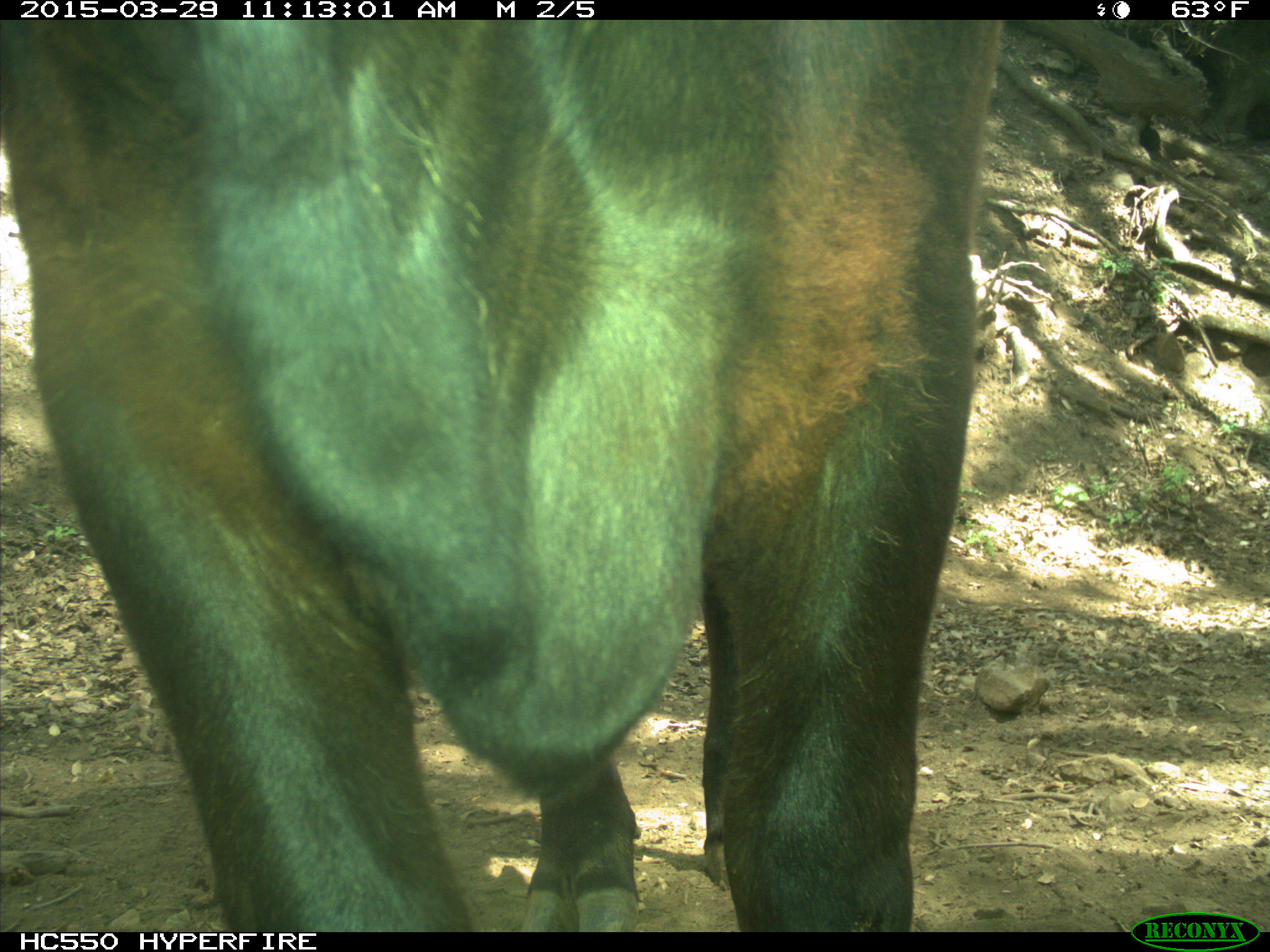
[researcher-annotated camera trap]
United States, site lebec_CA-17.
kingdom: Animalia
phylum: Chordata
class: Mammalia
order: Artiodactyla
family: Bovidae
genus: Bos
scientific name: Bos taurus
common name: domestic cow